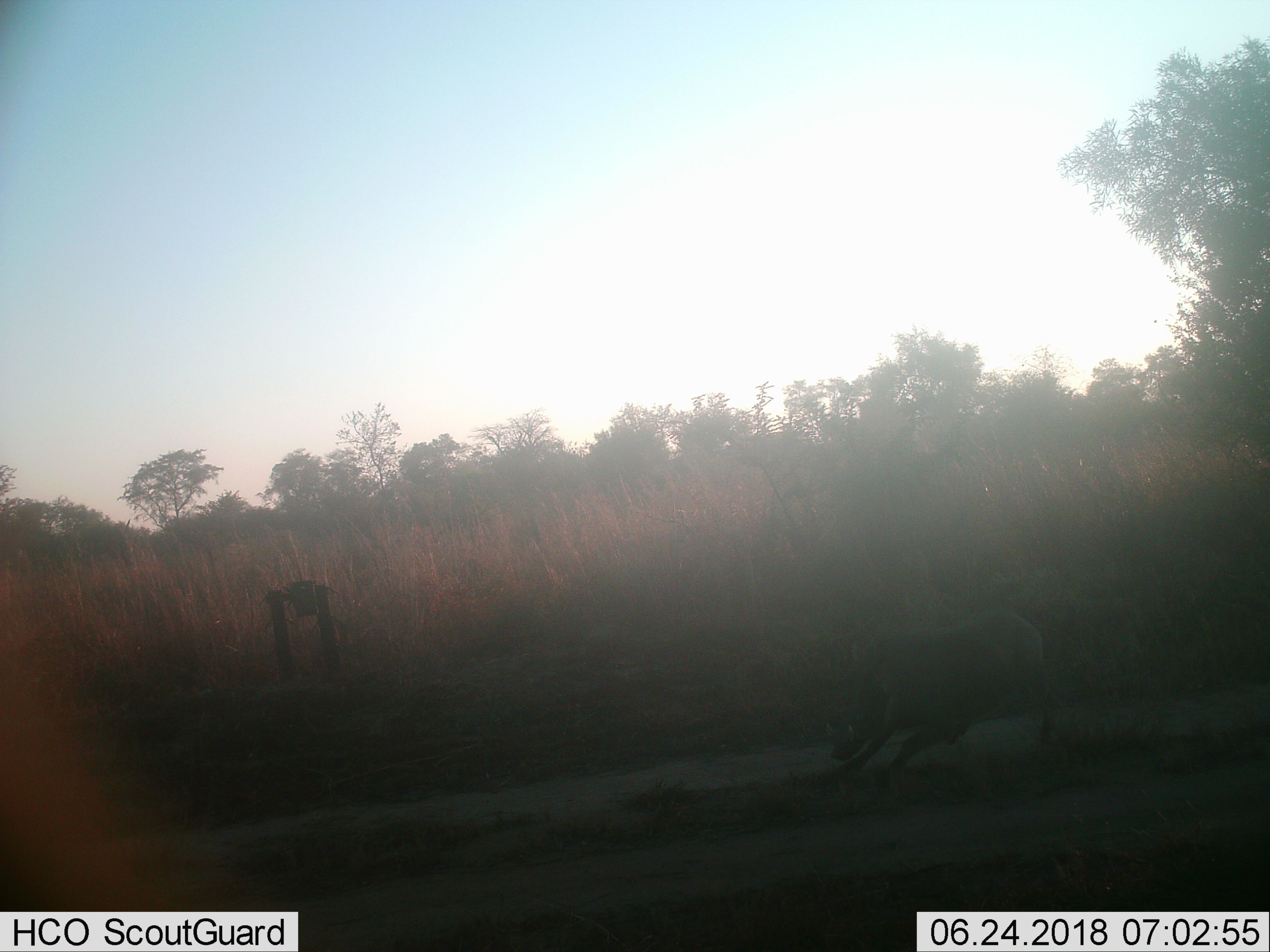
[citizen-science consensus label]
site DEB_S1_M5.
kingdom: Animalia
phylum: Chordata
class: Mammalia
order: Artiodactyla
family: Suidae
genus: Phacochoerus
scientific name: Phacochoerus africanus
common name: warthog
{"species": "warthog (Phacochoerus africanus)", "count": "1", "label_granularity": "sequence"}